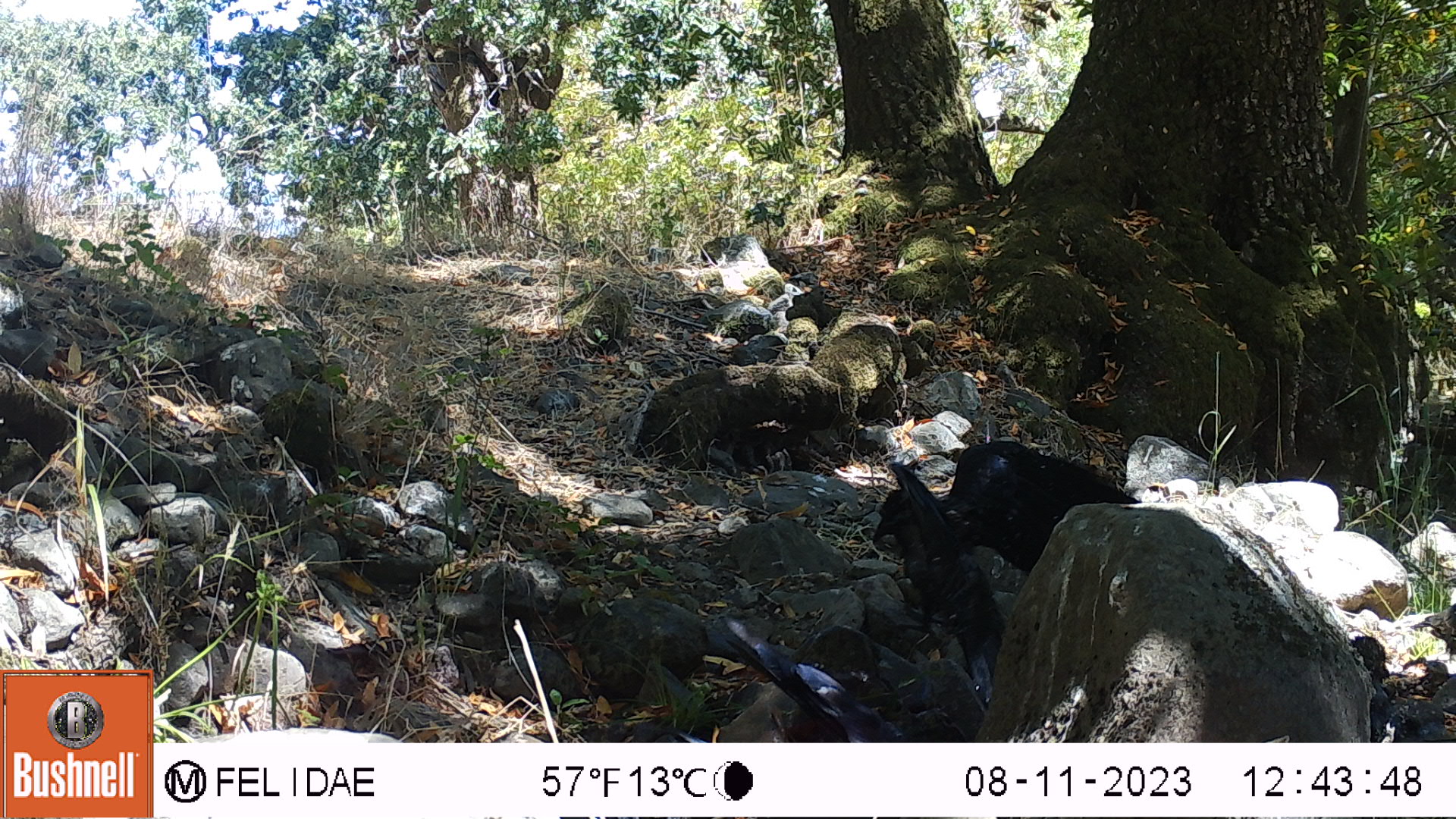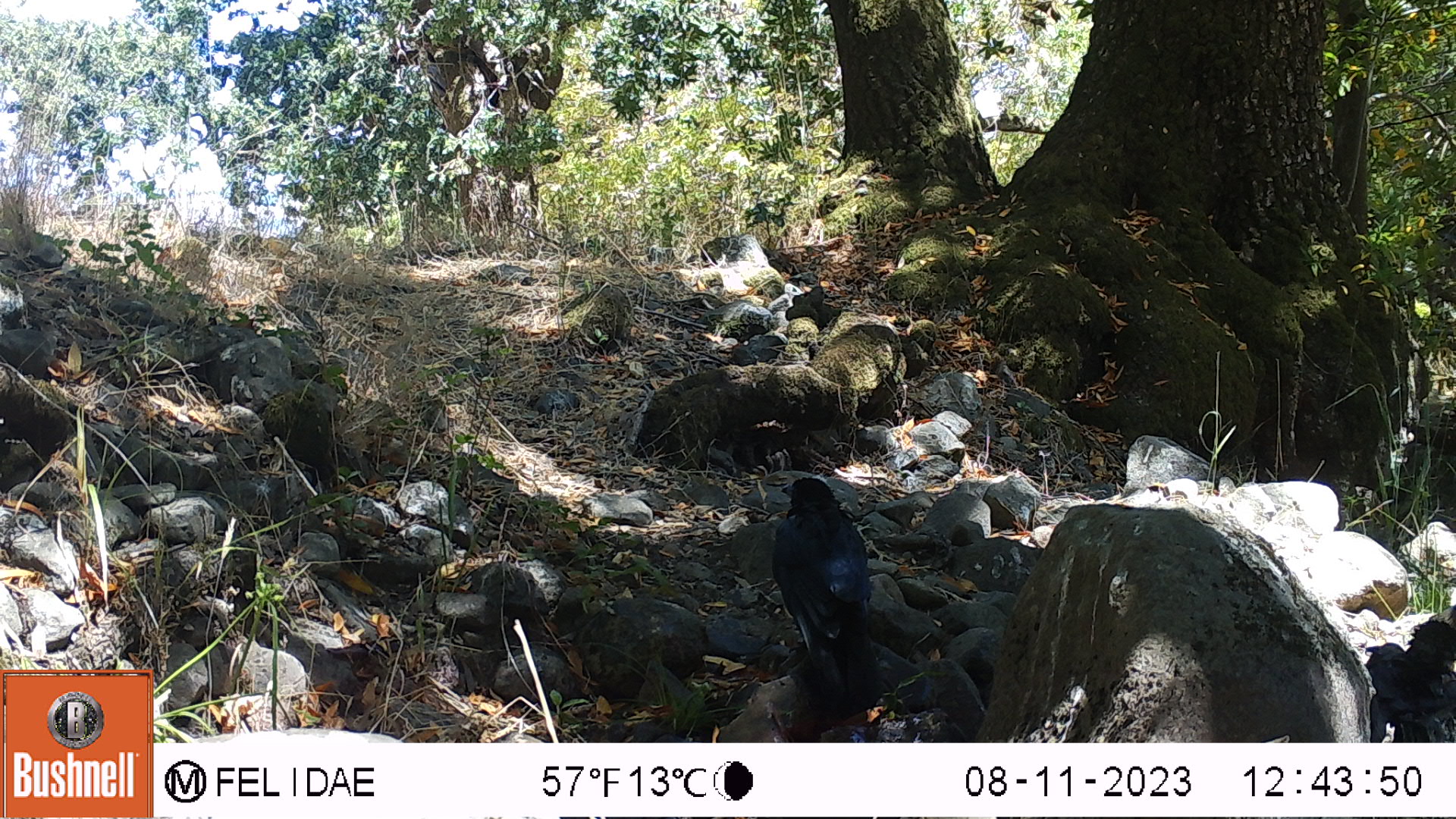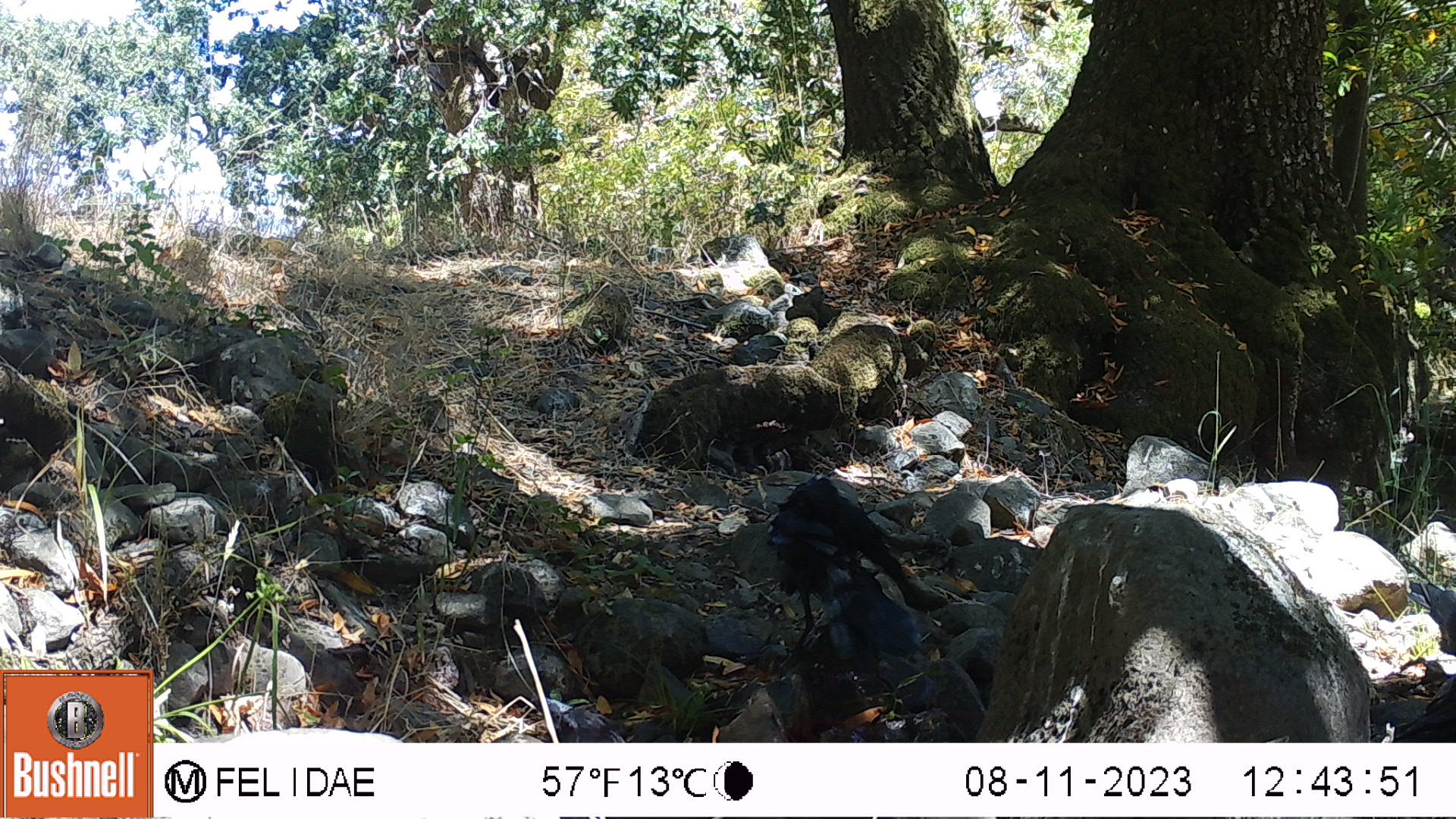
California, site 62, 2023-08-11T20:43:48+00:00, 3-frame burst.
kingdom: Animalia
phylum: Chordata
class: Aves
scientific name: Aves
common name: bird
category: unknown bird